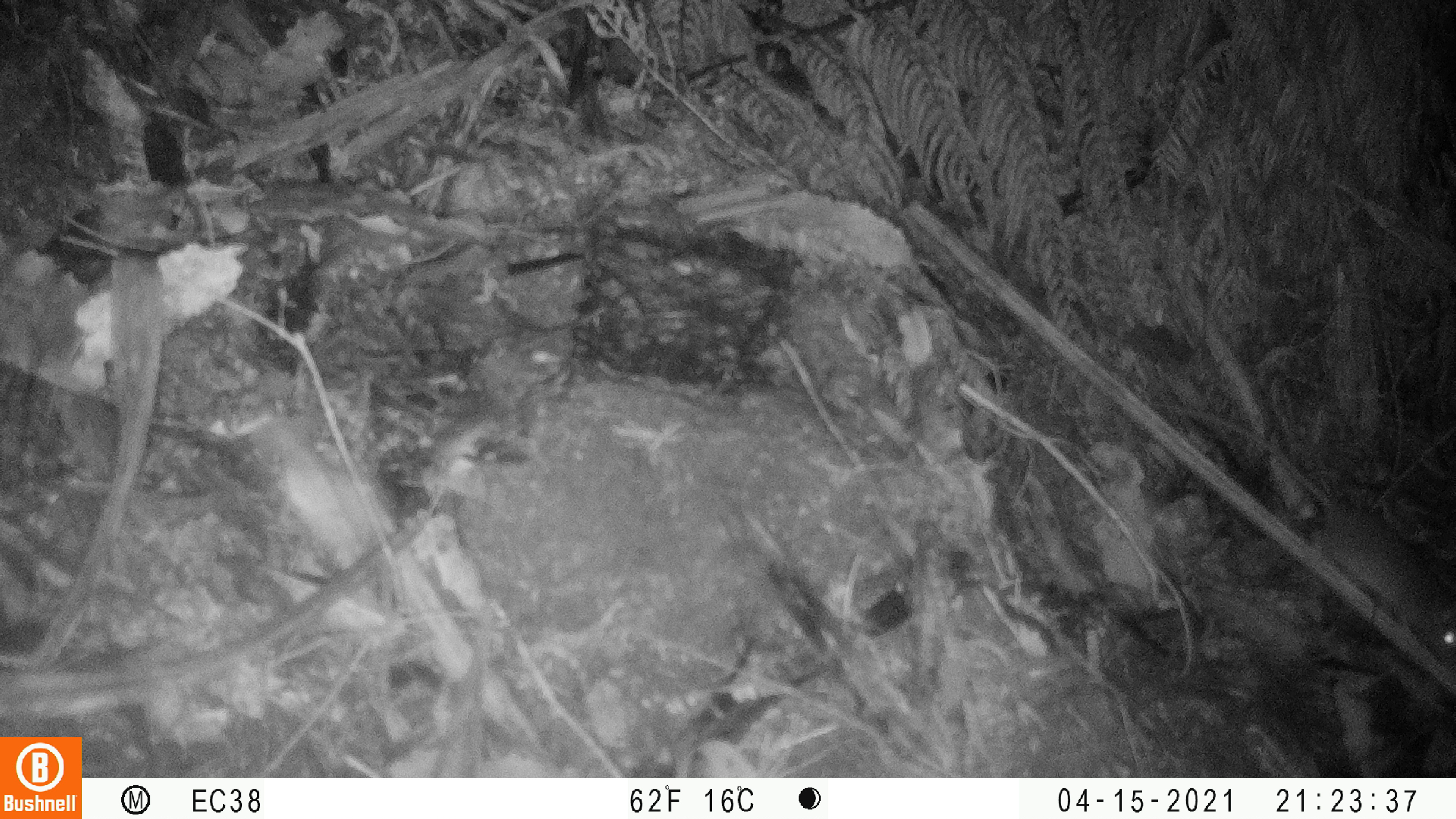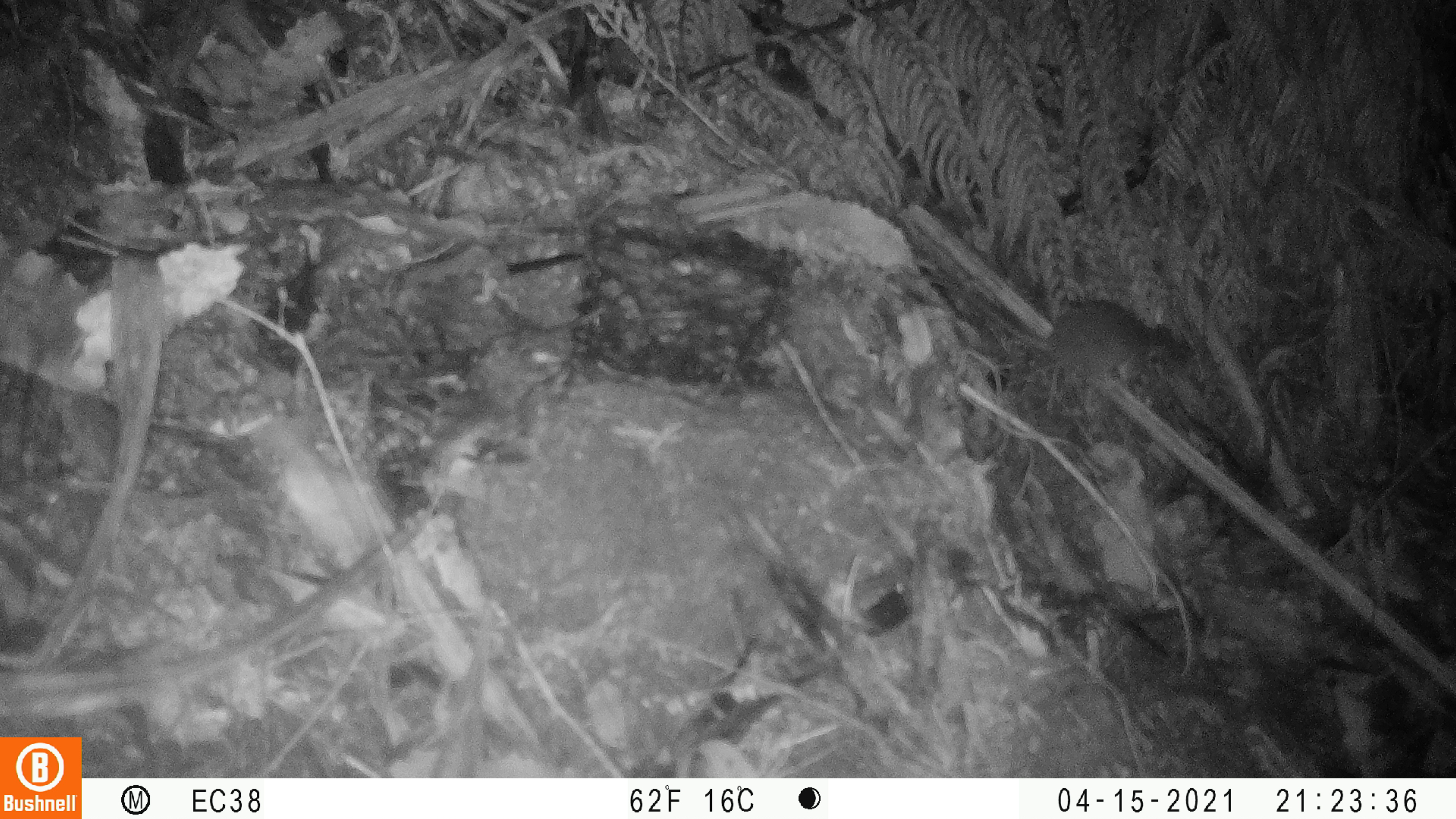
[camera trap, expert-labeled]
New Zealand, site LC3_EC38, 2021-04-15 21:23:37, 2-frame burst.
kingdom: Animalia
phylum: Chordata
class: Mammalia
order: Rodentia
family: Muridae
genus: Rattus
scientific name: Rattus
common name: rat